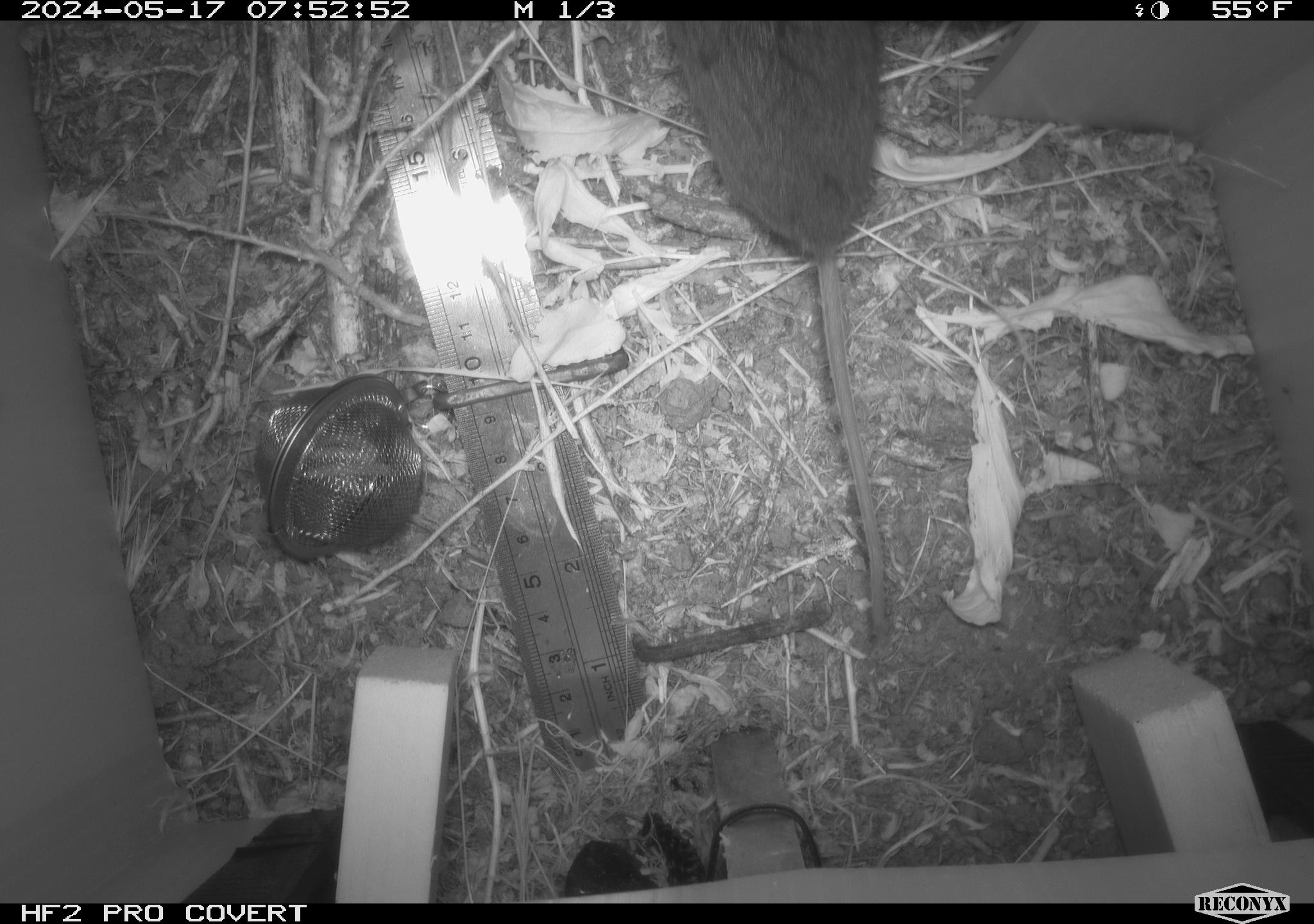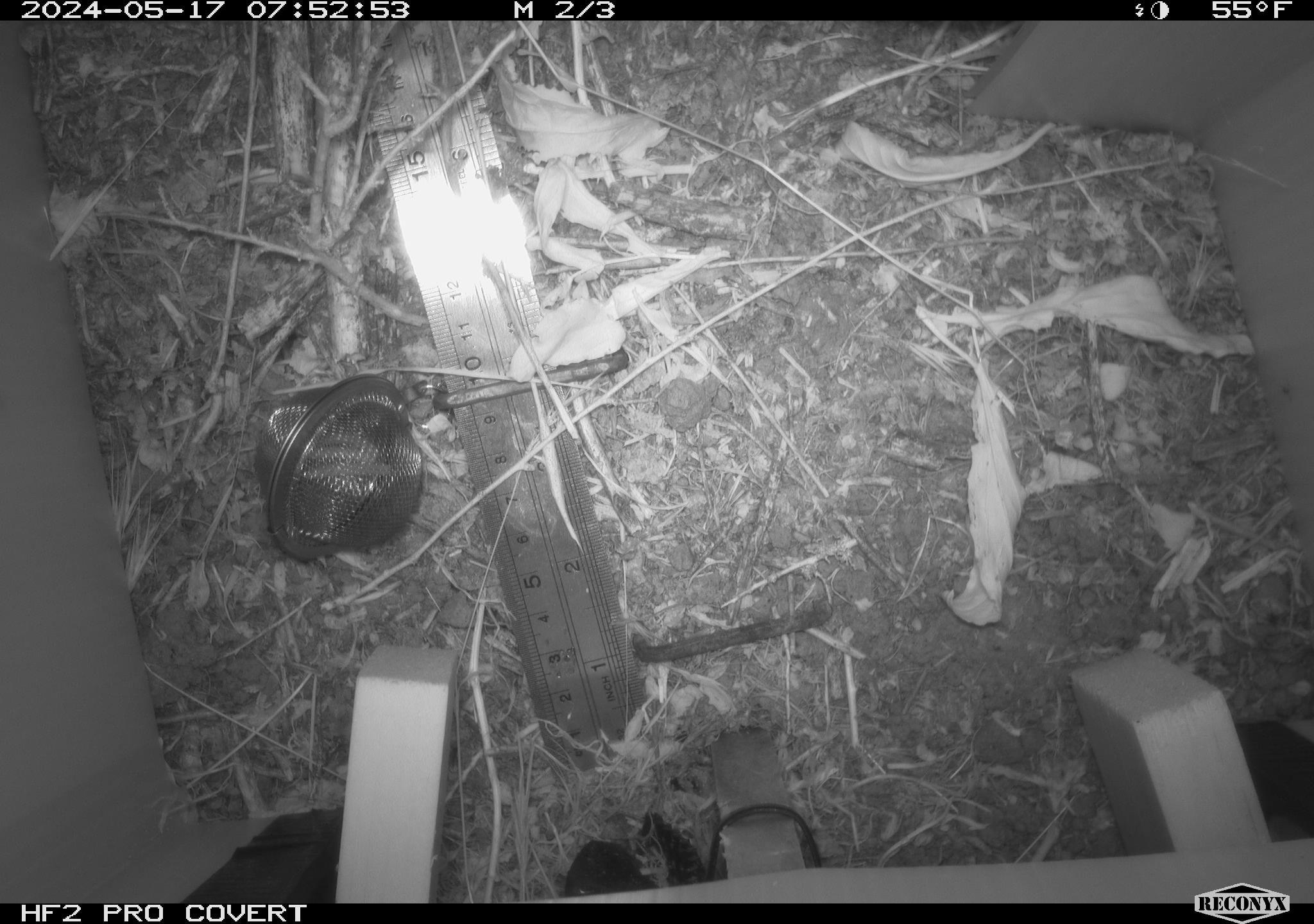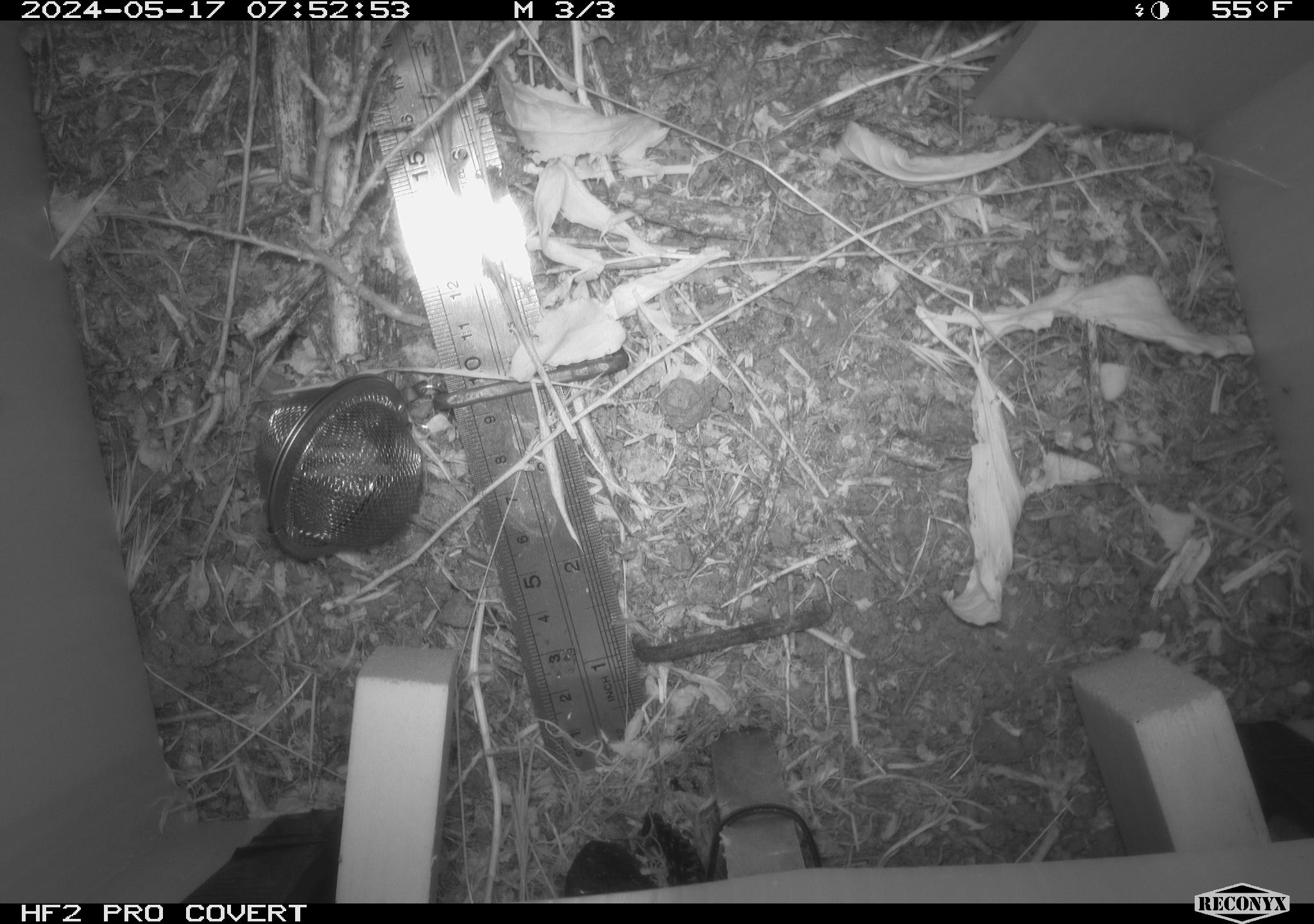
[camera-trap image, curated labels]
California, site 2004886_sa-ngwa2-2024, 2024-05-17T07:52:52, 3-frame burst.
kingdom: Animalia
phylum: Chordata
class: Mammalia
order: Rodentia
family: Cricetidae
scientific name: Arvicolinae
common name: voles, lemmings, and muskrats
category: arvicolinae subfamily